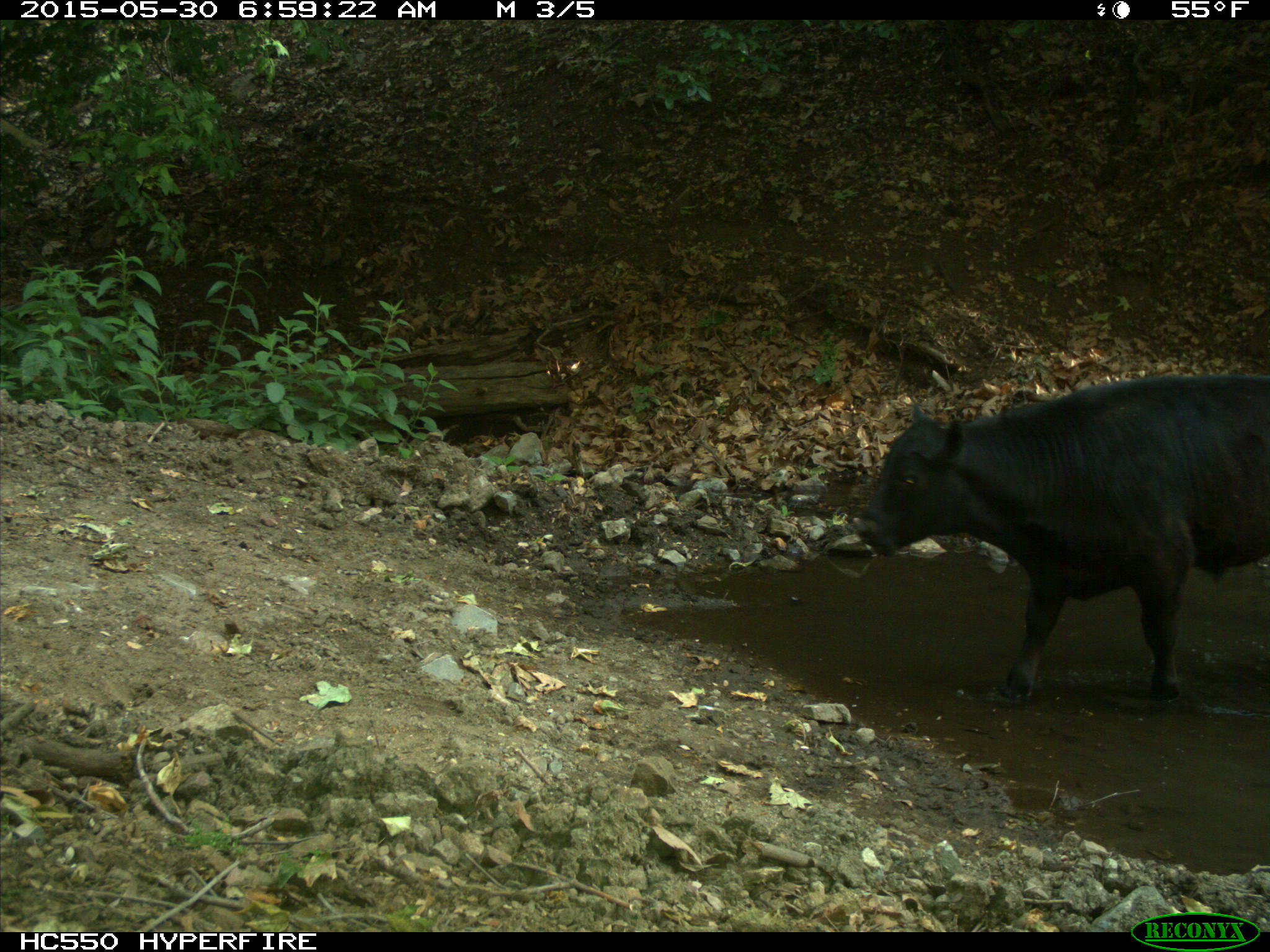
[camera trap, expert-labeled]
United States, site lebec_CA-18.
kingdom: Animalia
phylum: Chordata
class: Mammalia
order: Artiodactyla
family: Bovidae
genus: Bos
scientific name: Bos taurus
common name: domestic cow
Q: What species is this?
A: Bos taurus (domestic cow).